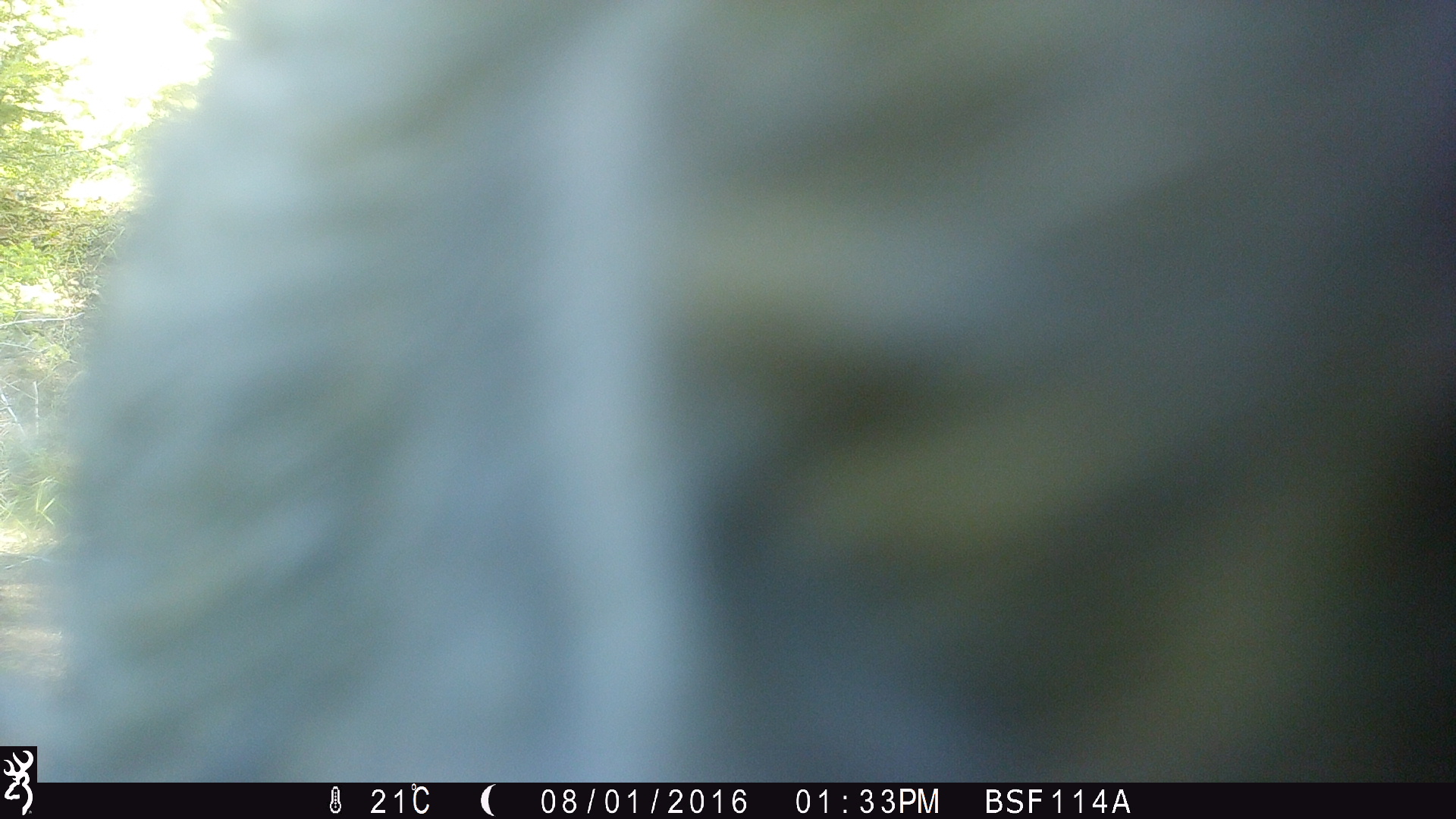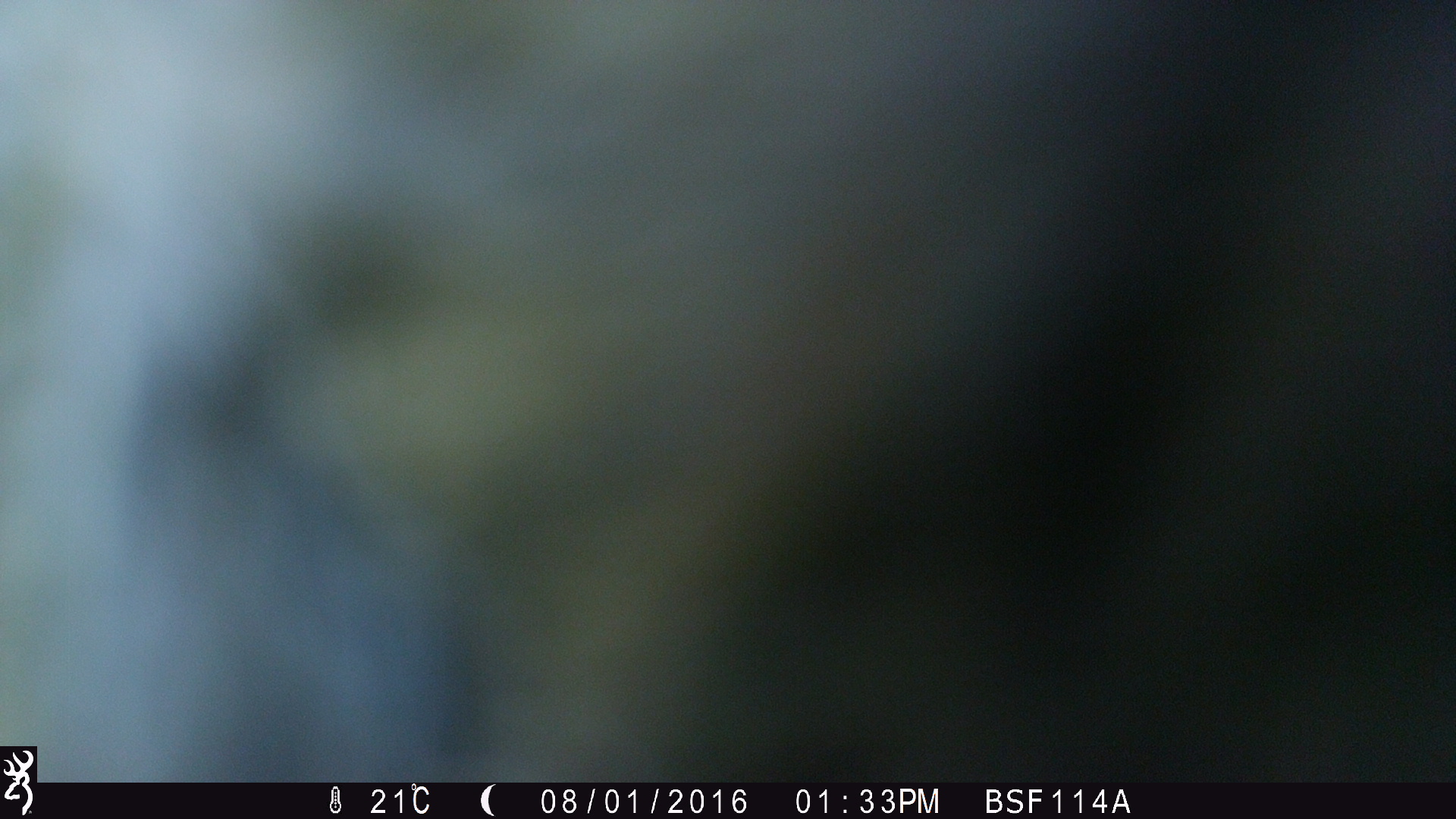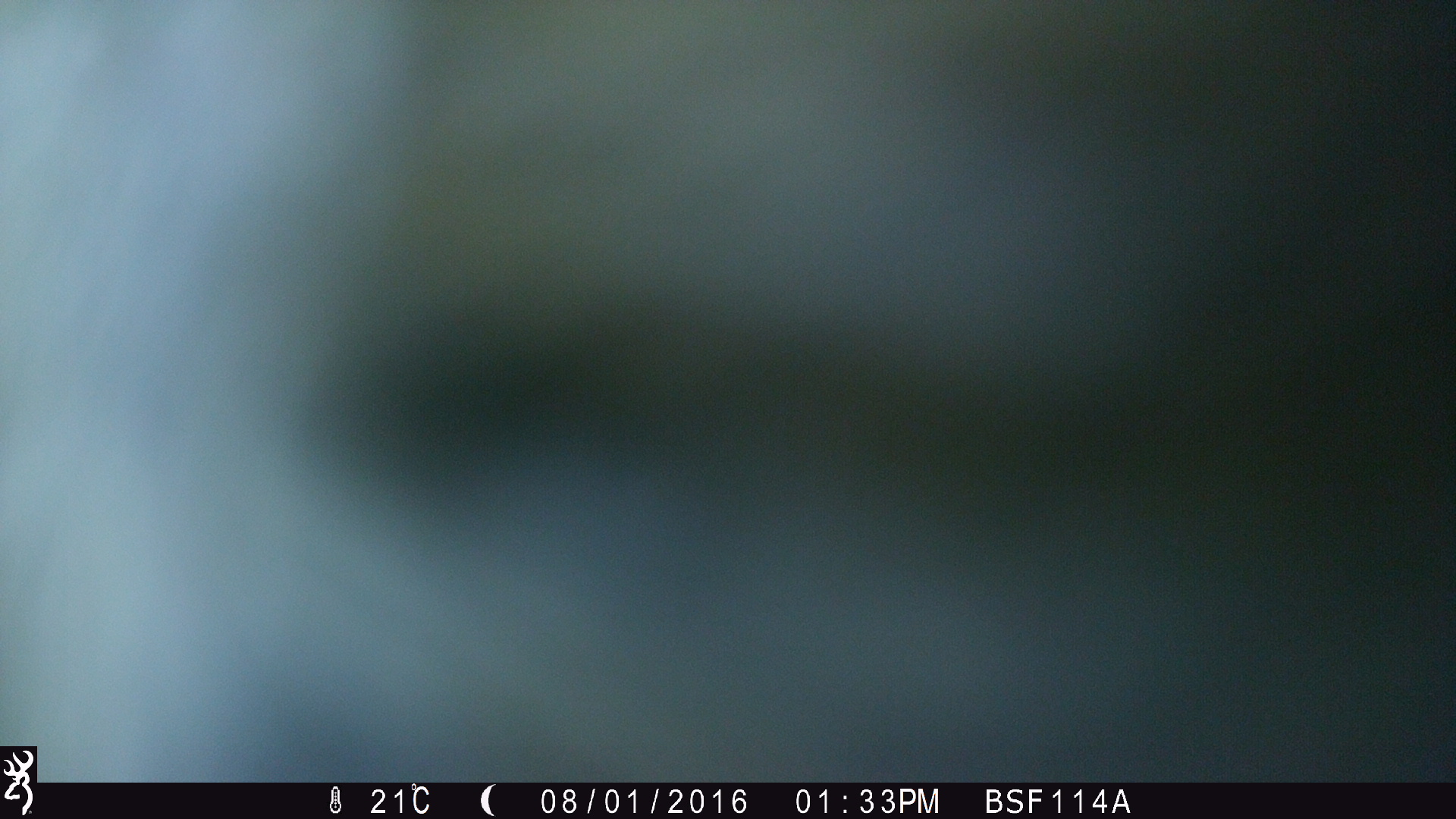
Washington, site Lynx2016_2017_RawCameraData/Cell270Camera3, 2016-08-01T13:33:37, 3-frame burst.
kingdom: Animalia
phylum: Chordata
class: Mammalia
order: Artiodactyla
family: Bovidae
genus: Bos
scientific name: Bos taurus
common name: domestic cattle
Domestic cattle (Bos taurus). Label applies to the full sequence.